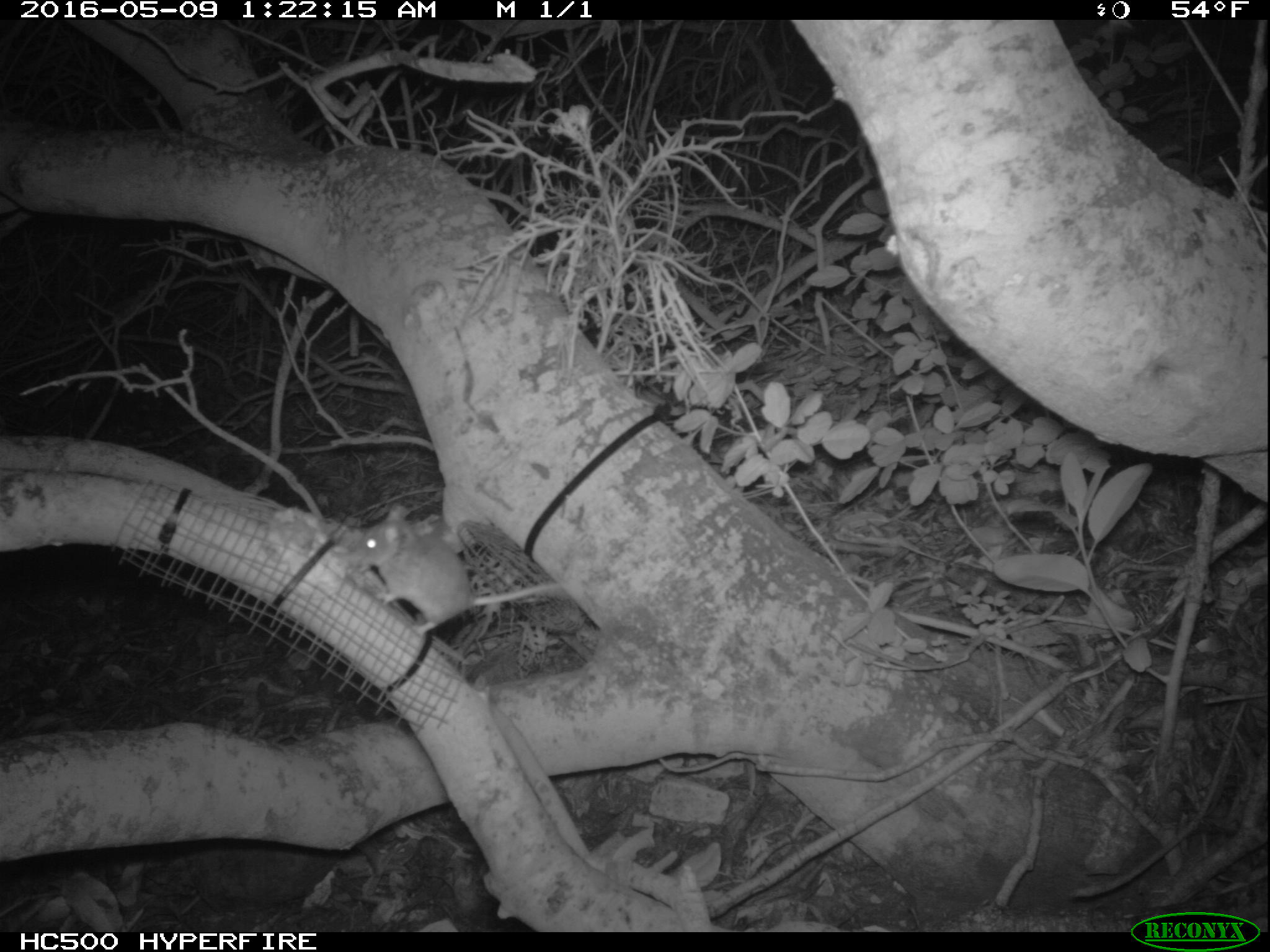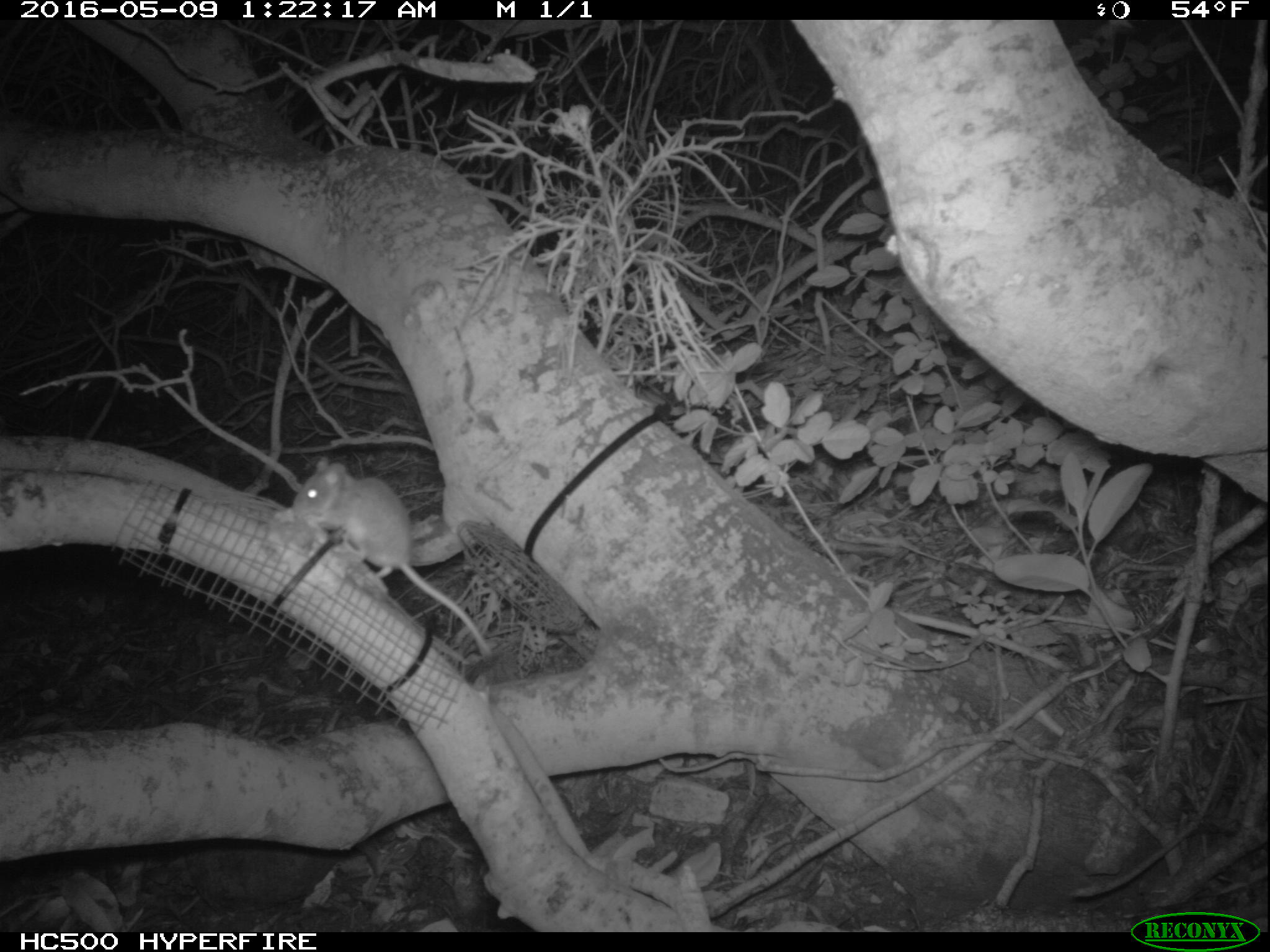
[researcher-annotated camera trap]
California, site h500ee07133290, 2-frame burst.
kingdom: Animalia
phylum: Chordata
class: Mammalia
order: Rodentia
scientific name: Rodentia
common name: rodent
Rodent (Rodentia).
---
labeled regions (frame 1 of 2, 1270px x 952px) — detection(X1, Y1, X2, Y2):
rodent: detection(344, 501, 567, 633)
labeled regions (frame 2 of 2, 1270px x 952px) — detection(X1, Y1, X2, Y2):
rodent: detection(291, 457, 493, 659)